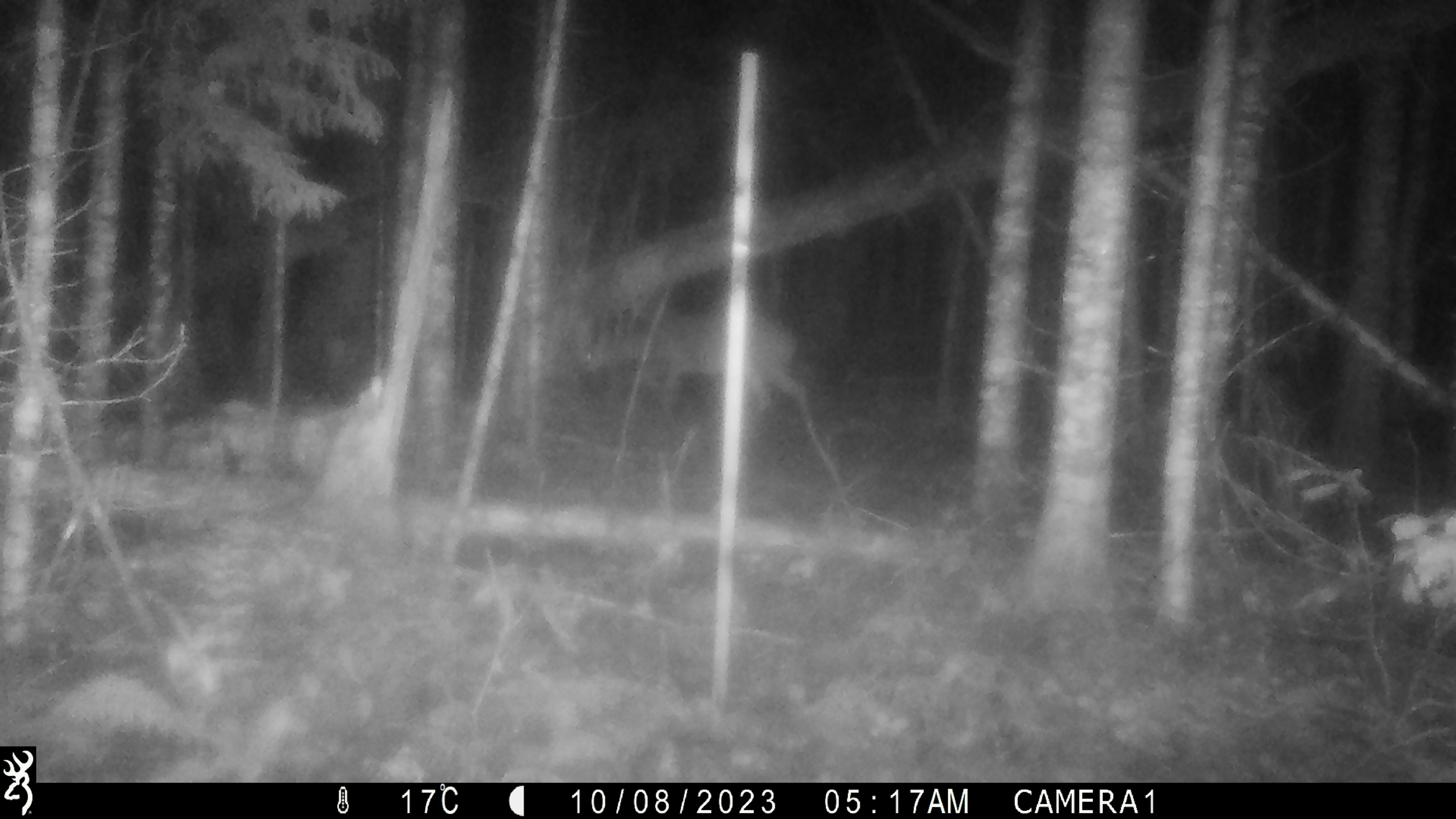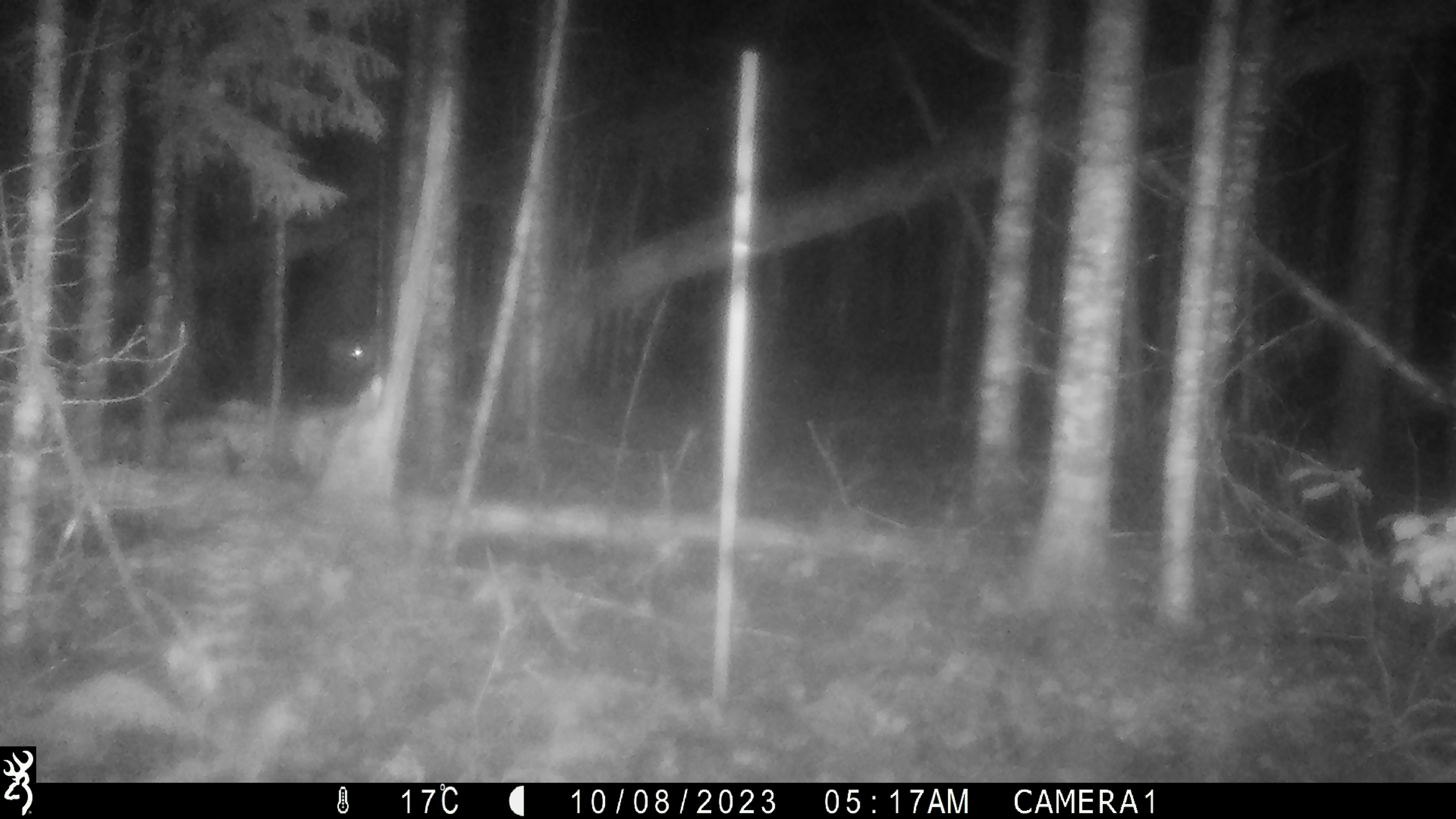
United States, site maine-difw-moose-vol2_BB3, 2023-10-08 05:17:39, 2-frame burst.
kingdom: Animalia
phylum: Chordata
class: Mammalia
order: Artiodactyla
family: Cervidae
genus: Odocoileus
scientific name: Odocoileus virginianus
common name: white-tailed deer